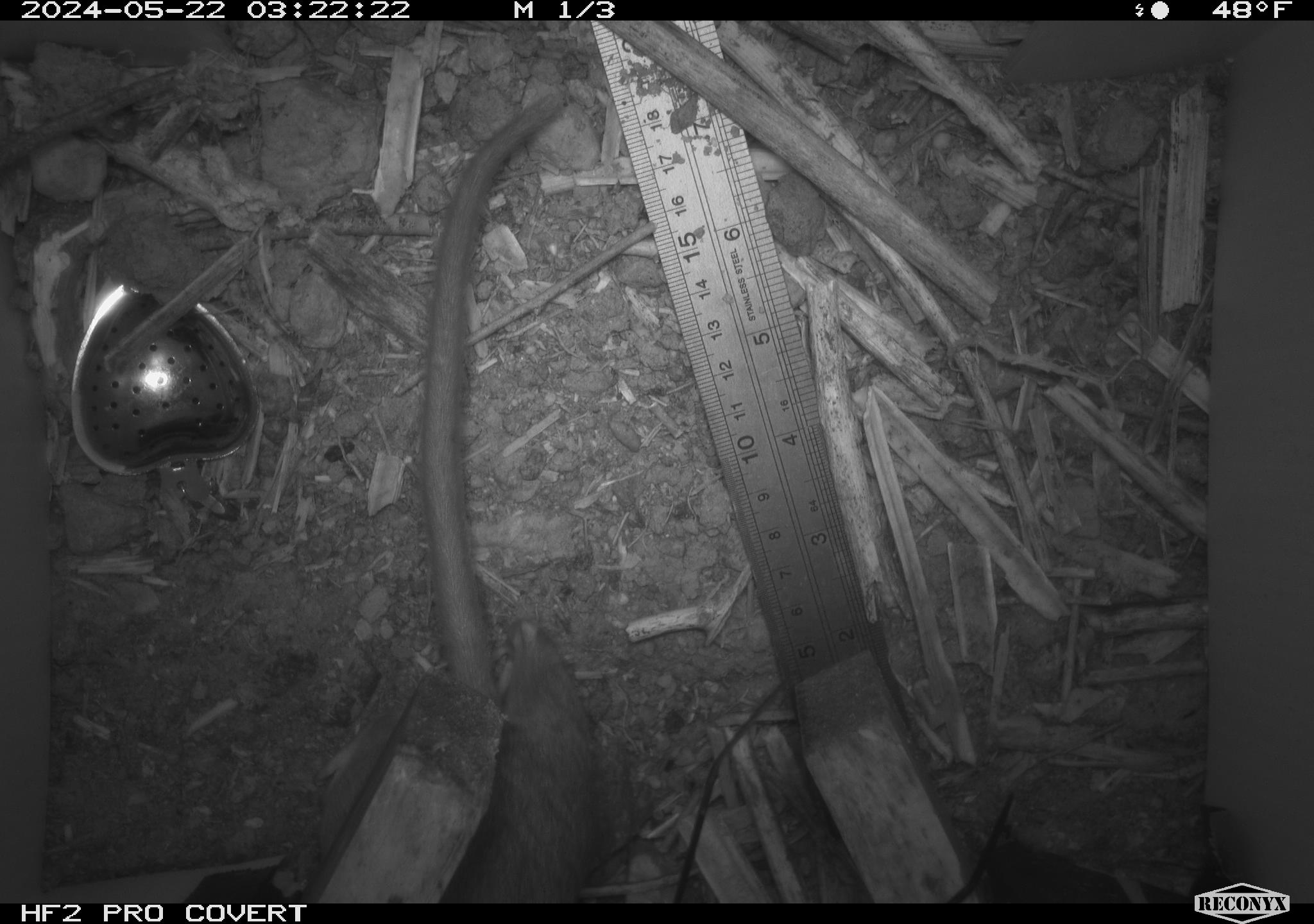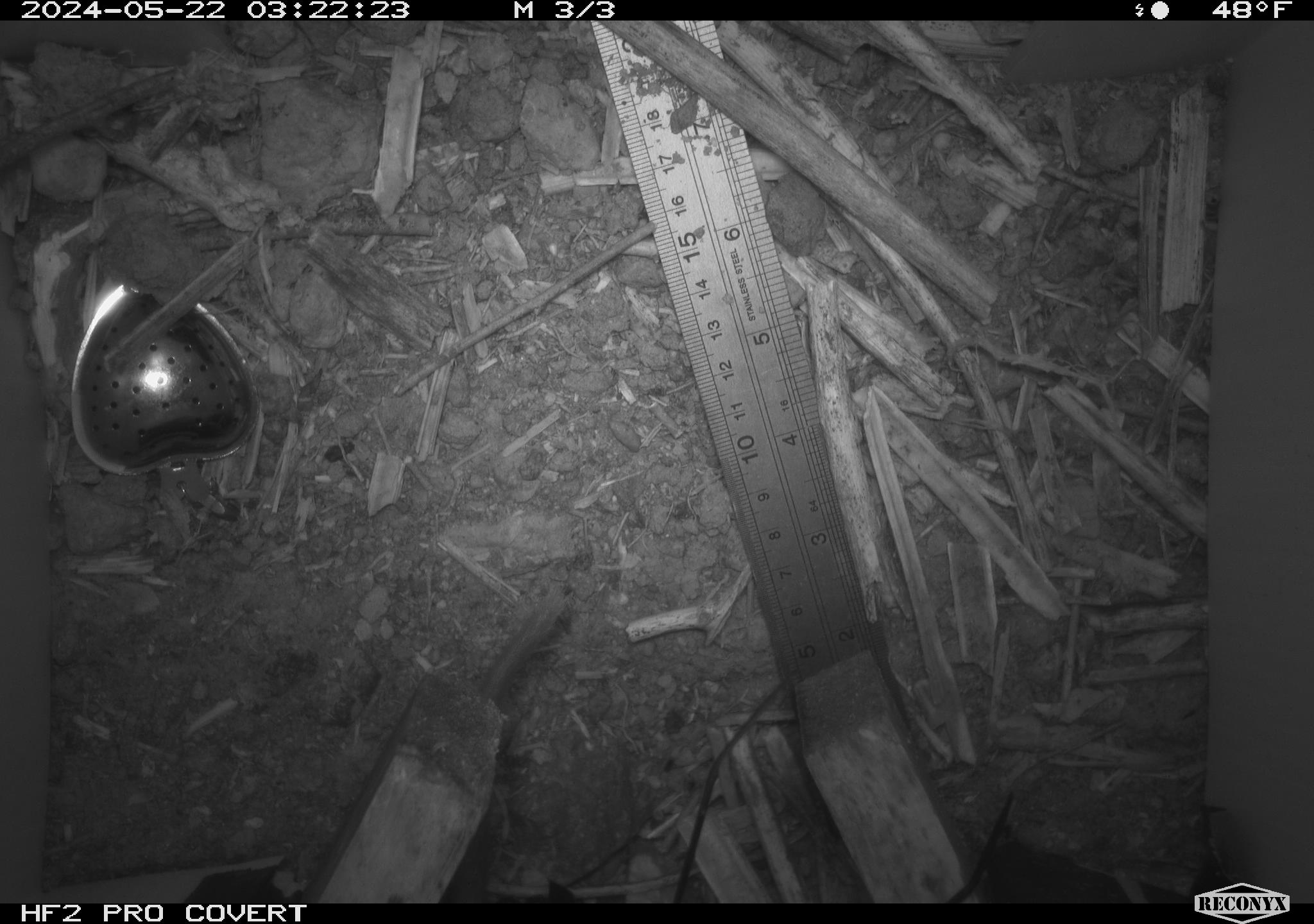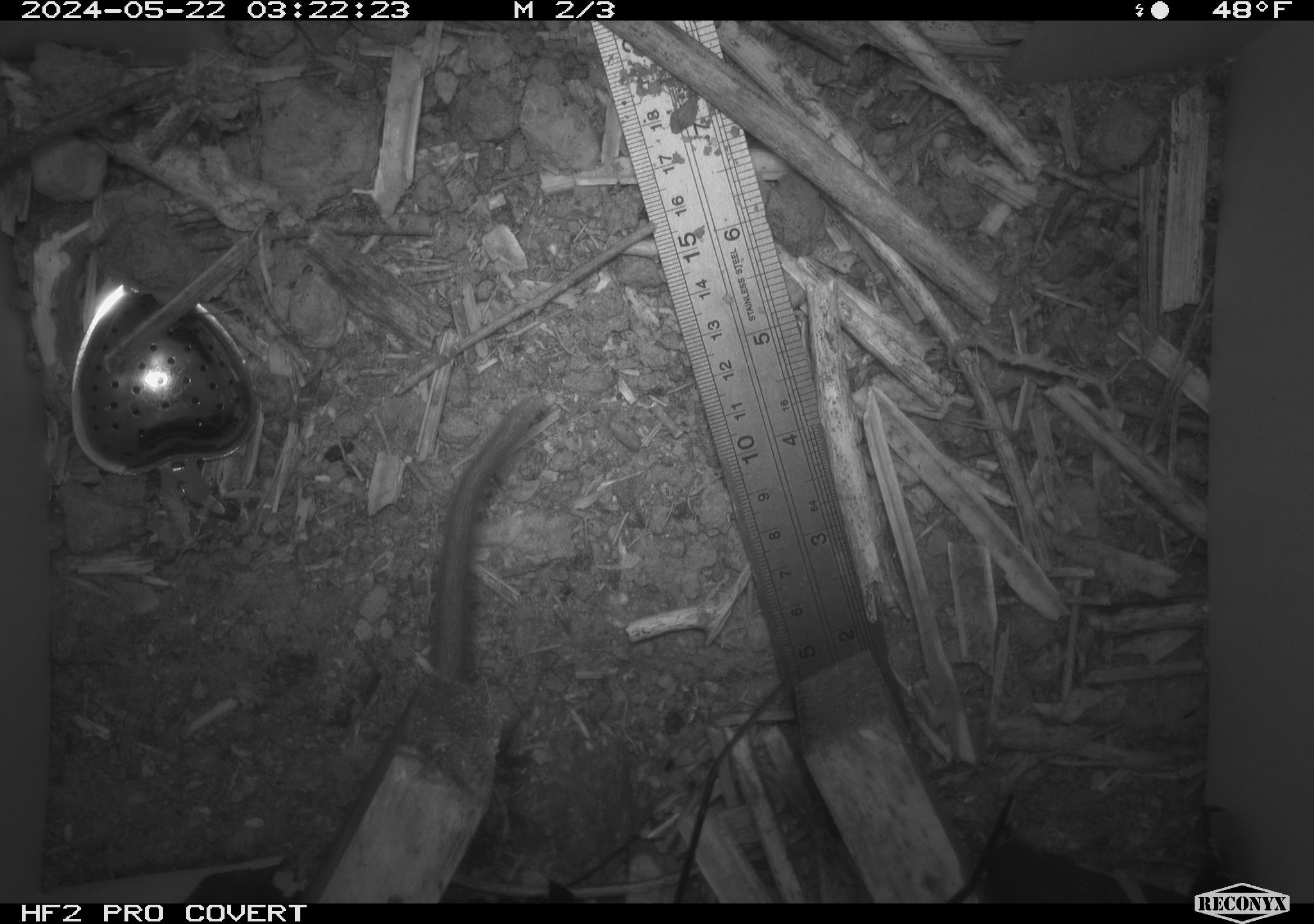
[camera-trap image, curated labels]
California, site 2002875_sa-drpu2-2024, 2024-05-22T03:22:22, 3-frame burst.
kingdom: Animalia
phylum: Chordata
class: Mammalia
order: Rodentia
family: Cricetidae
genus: Neotoma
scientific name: Neotoma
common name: pack rat or woodrat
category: neotoma species